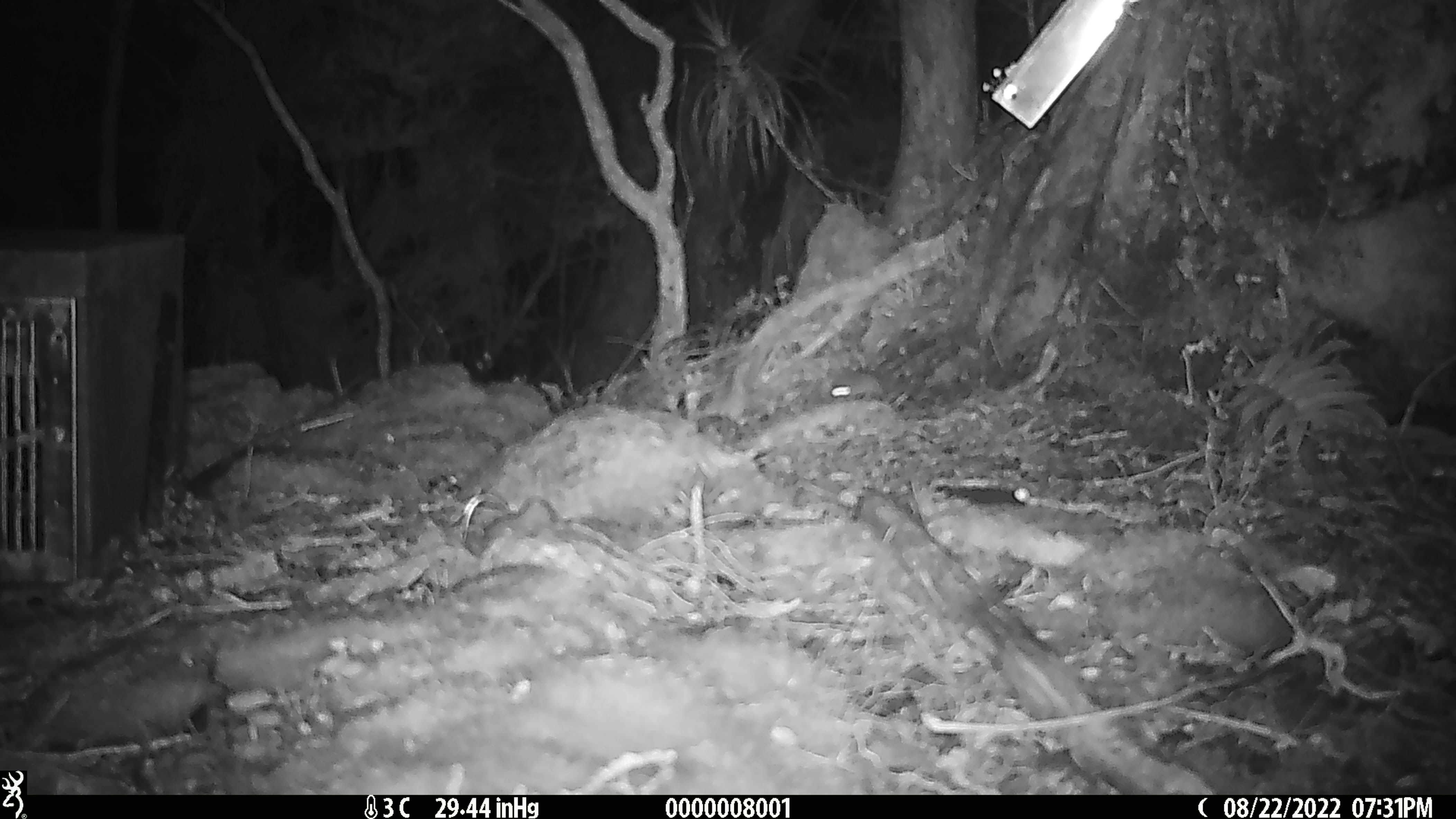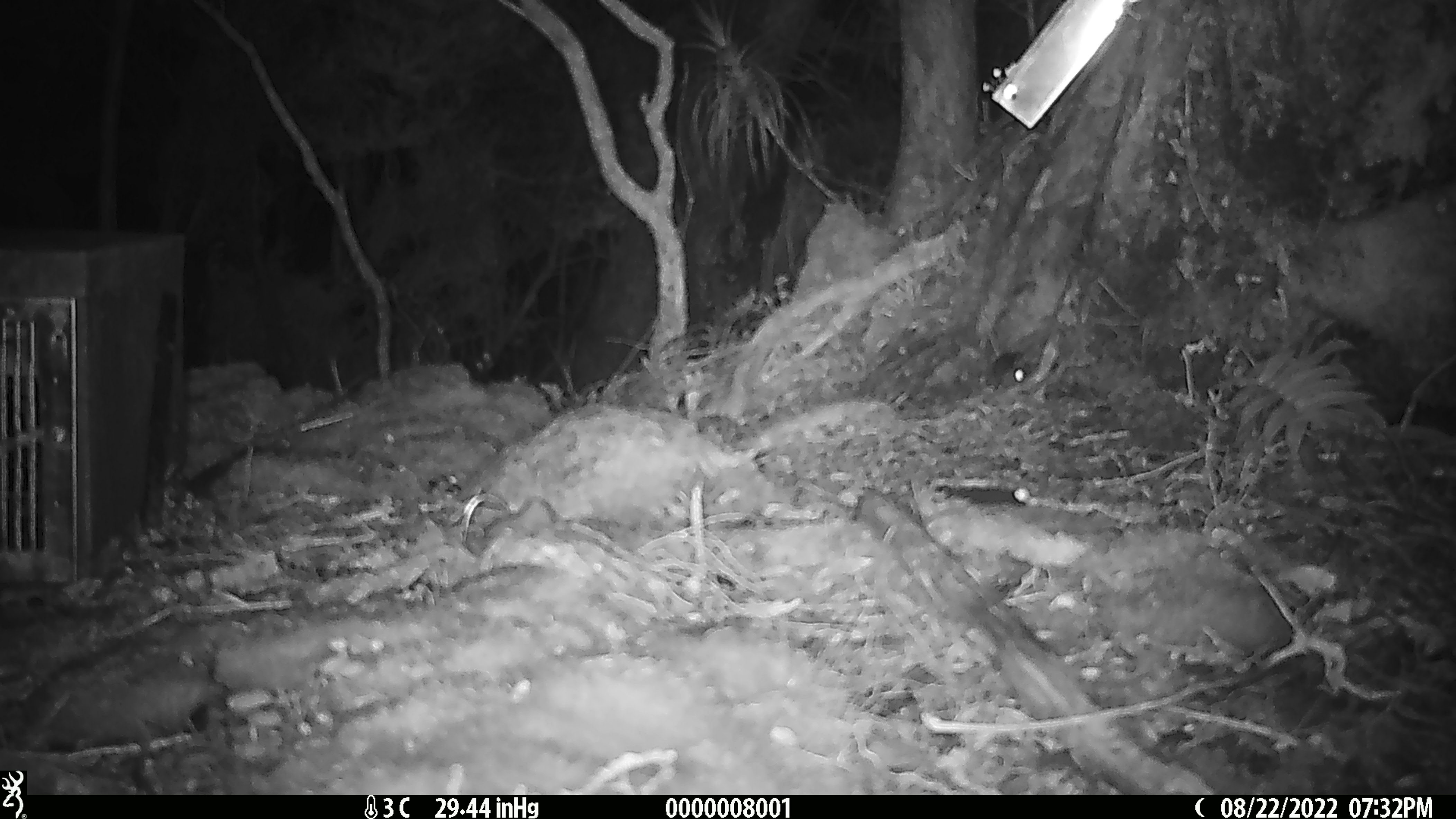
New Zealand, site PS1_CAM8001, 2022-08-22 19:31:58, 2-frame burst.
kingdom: Animalia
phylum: Chordata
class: Mammalia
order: Rodentia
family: Muridae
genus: Mus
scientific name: Mus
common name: mouse